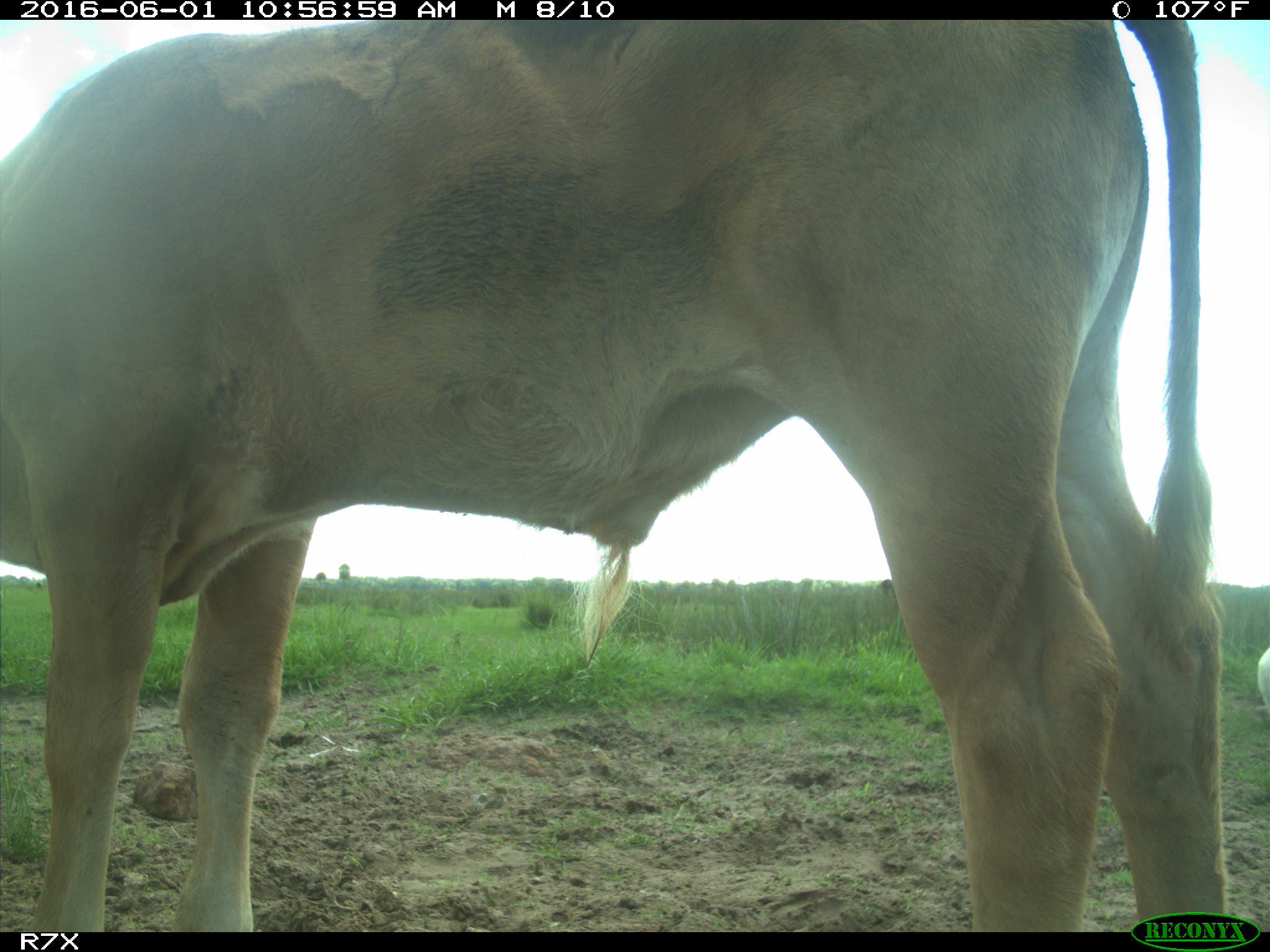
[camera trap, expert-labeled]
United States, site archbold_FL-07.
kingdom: Animalia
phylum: Chordata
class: Mammalia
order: Artiodactyla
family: Bovidae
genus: Bos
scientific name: Bos taurus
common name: domestic cow